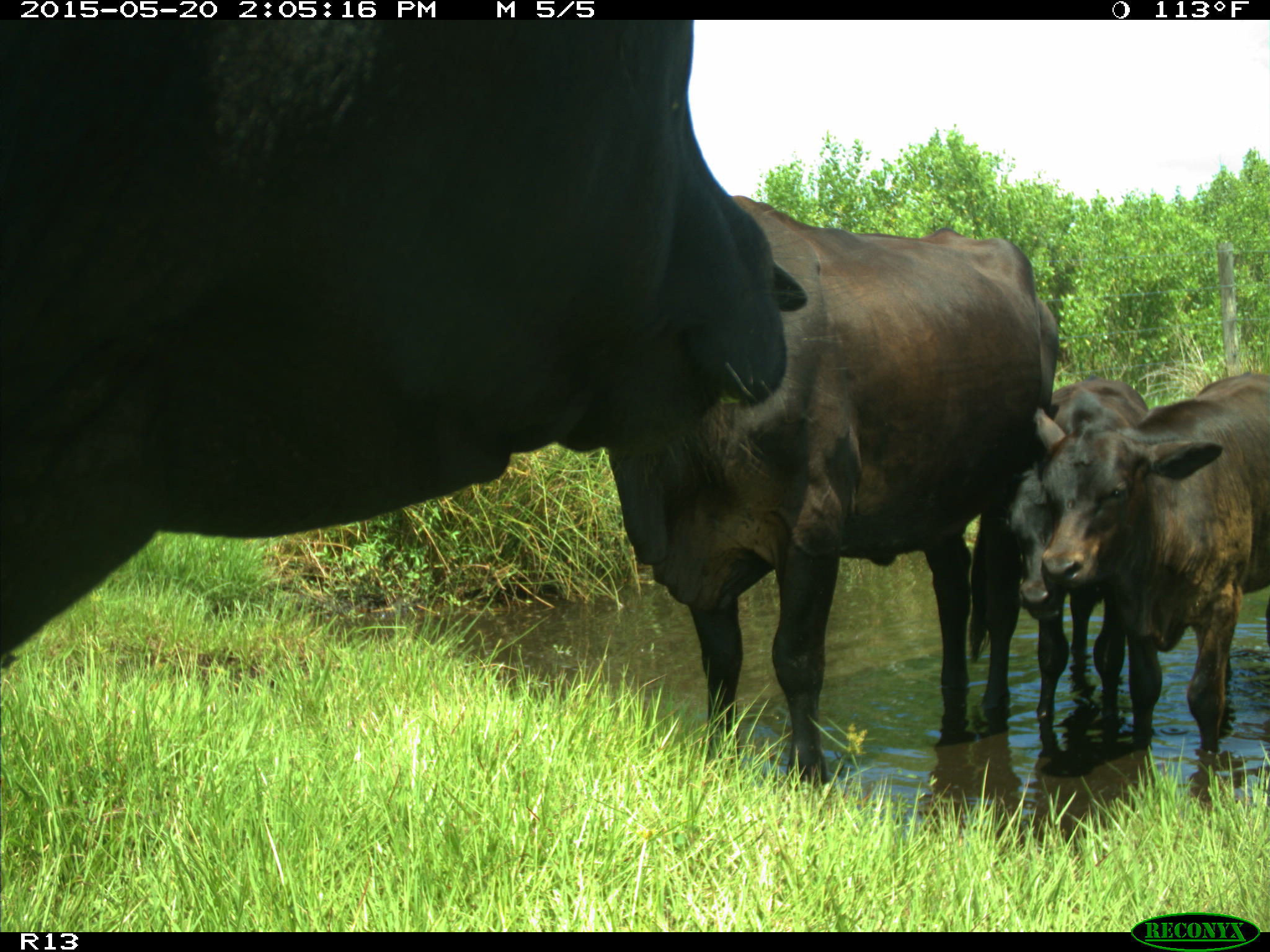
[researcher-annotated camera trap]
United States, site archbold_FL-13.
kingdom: Animalia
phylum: Chordata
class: Mammalia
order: Artiodactyla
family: Bovidae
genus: Bos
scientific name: Bos taurus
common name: domestic cow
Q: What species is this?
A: Bos taurus (domestic cow).